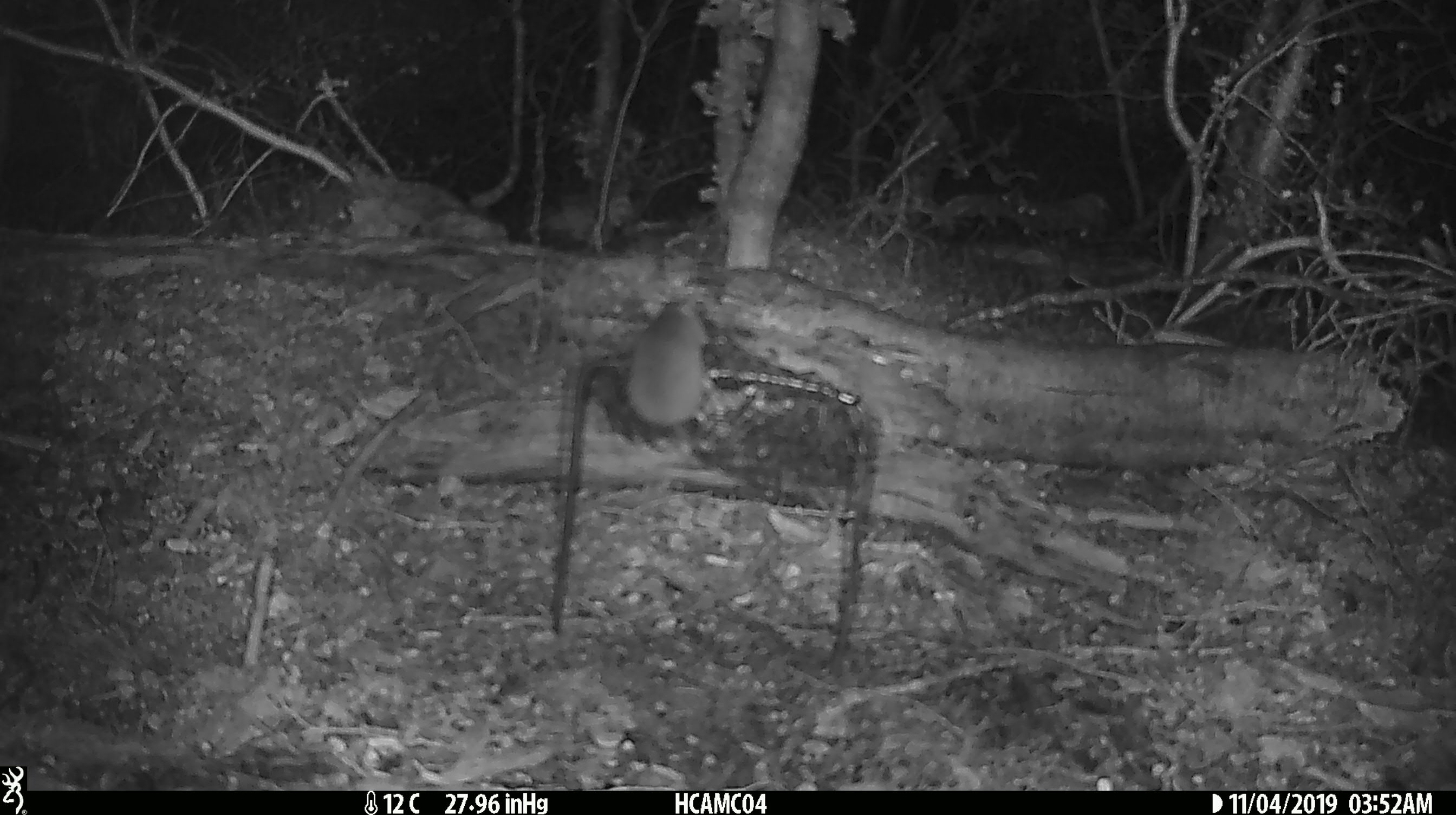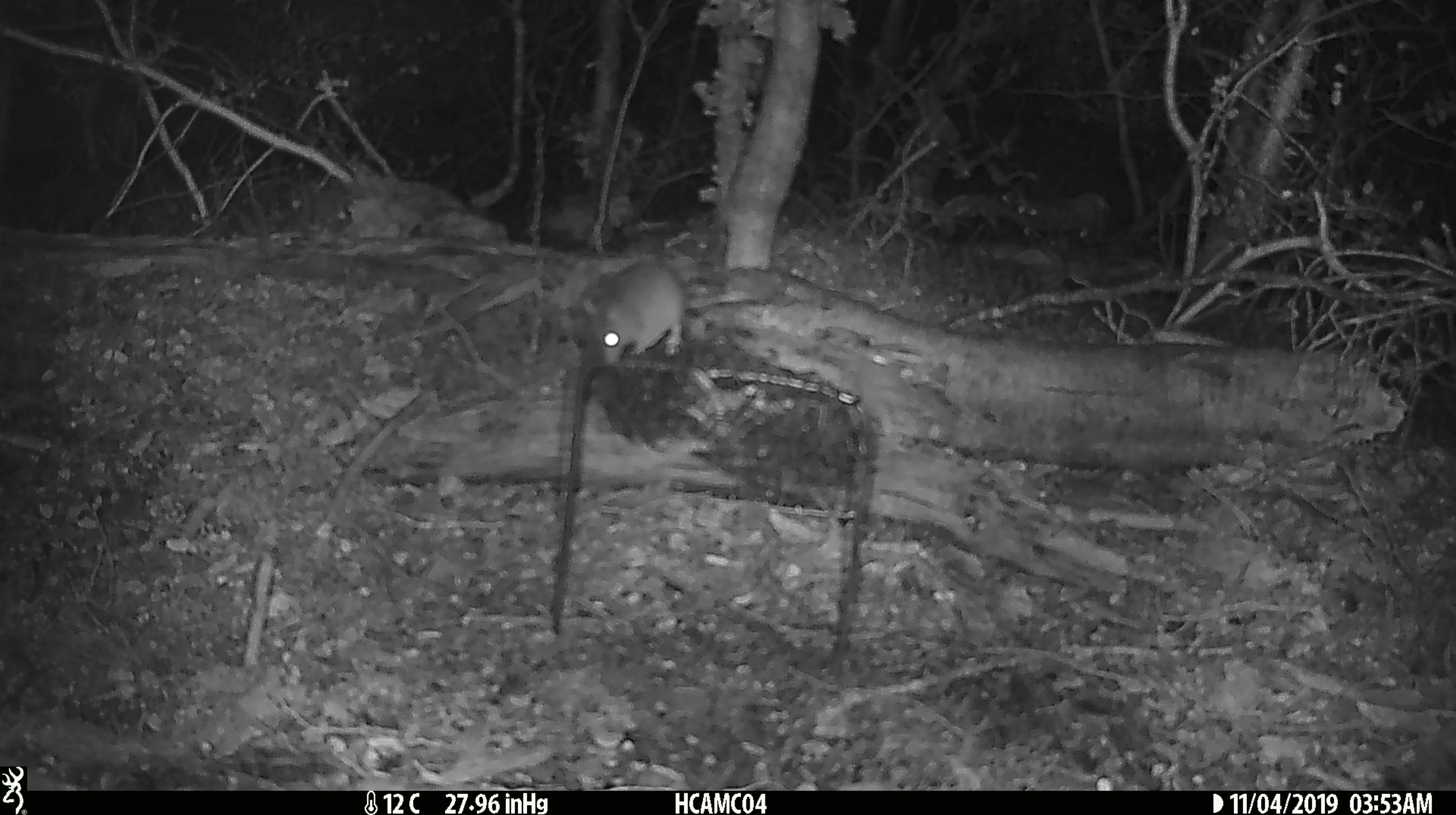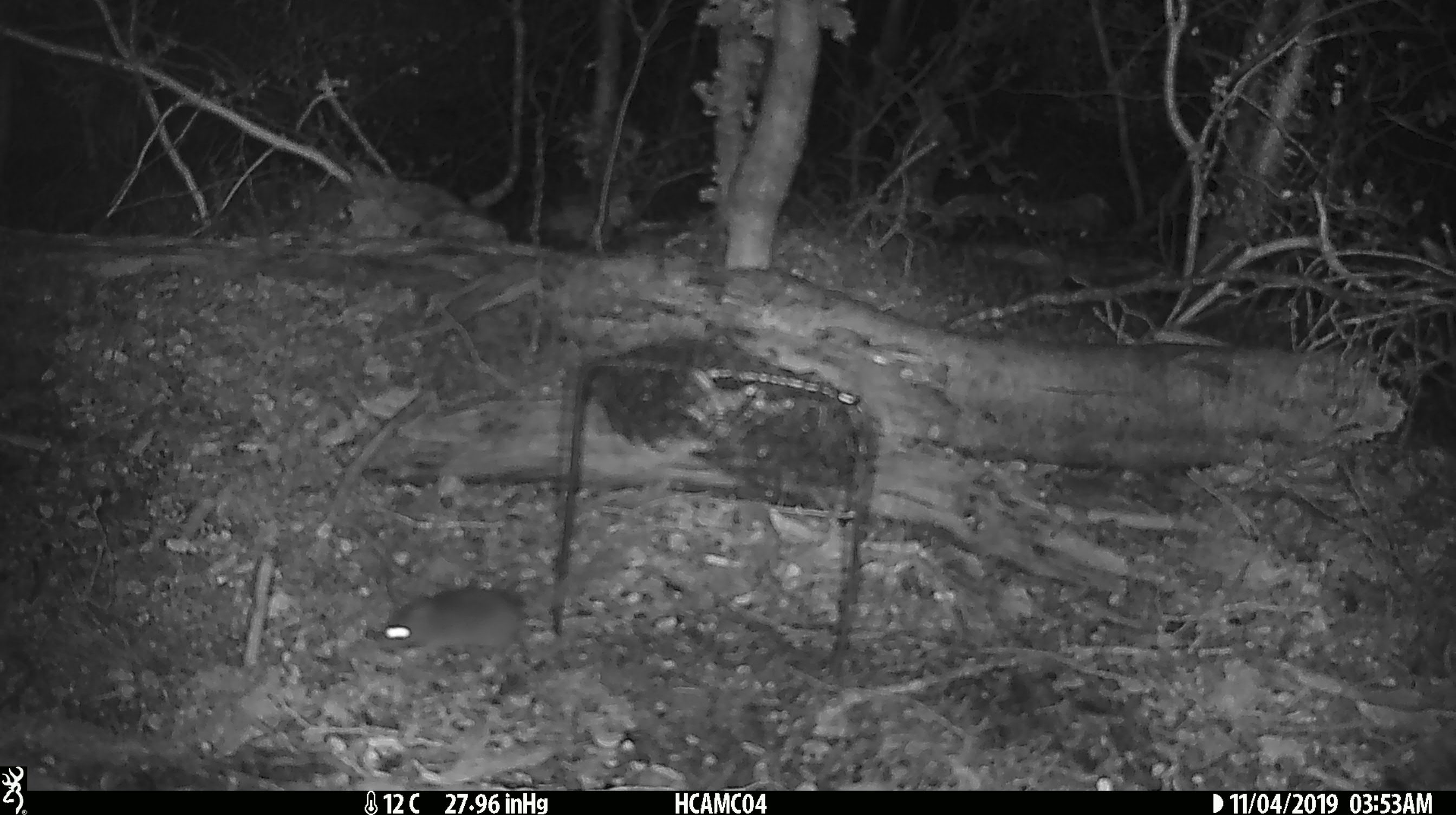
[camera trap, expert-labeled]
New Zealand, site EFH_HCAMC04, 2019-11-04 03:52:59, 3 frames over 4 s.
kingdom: Animalia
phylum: Chordata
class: Mammalia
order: Rodentia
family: Muridae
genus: Mus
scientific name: Mus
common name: mouse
Mouse (Mus).